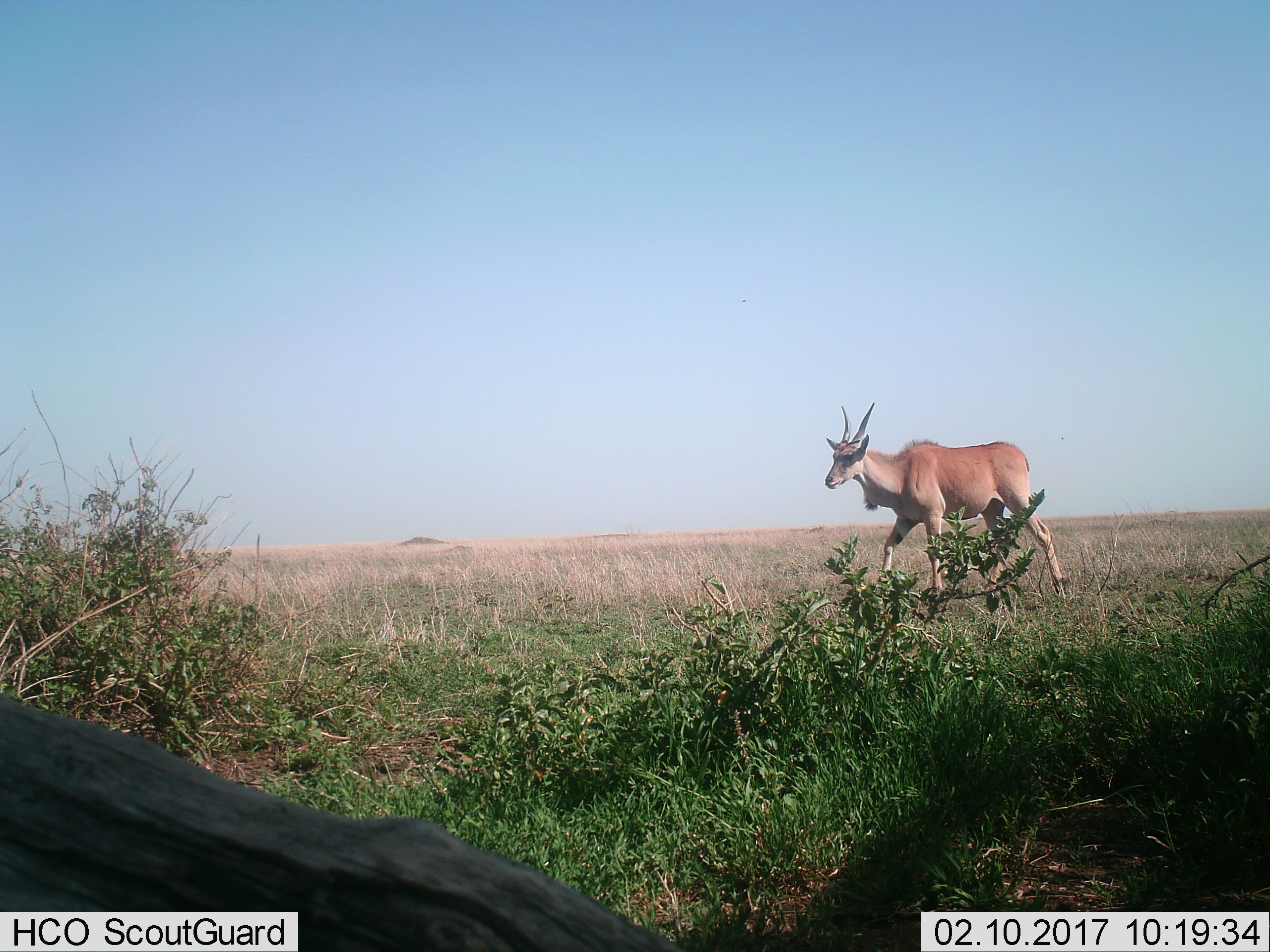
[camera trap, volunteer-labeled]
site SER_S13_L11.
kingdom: Animalia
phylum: Chordata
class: Mammalia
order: Artiodactyla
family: Bovidae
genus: Tragelaphus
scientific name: Tragelaphus oryx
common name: eland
Eland (Tragelaphus oryx), count 1. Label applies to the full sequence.